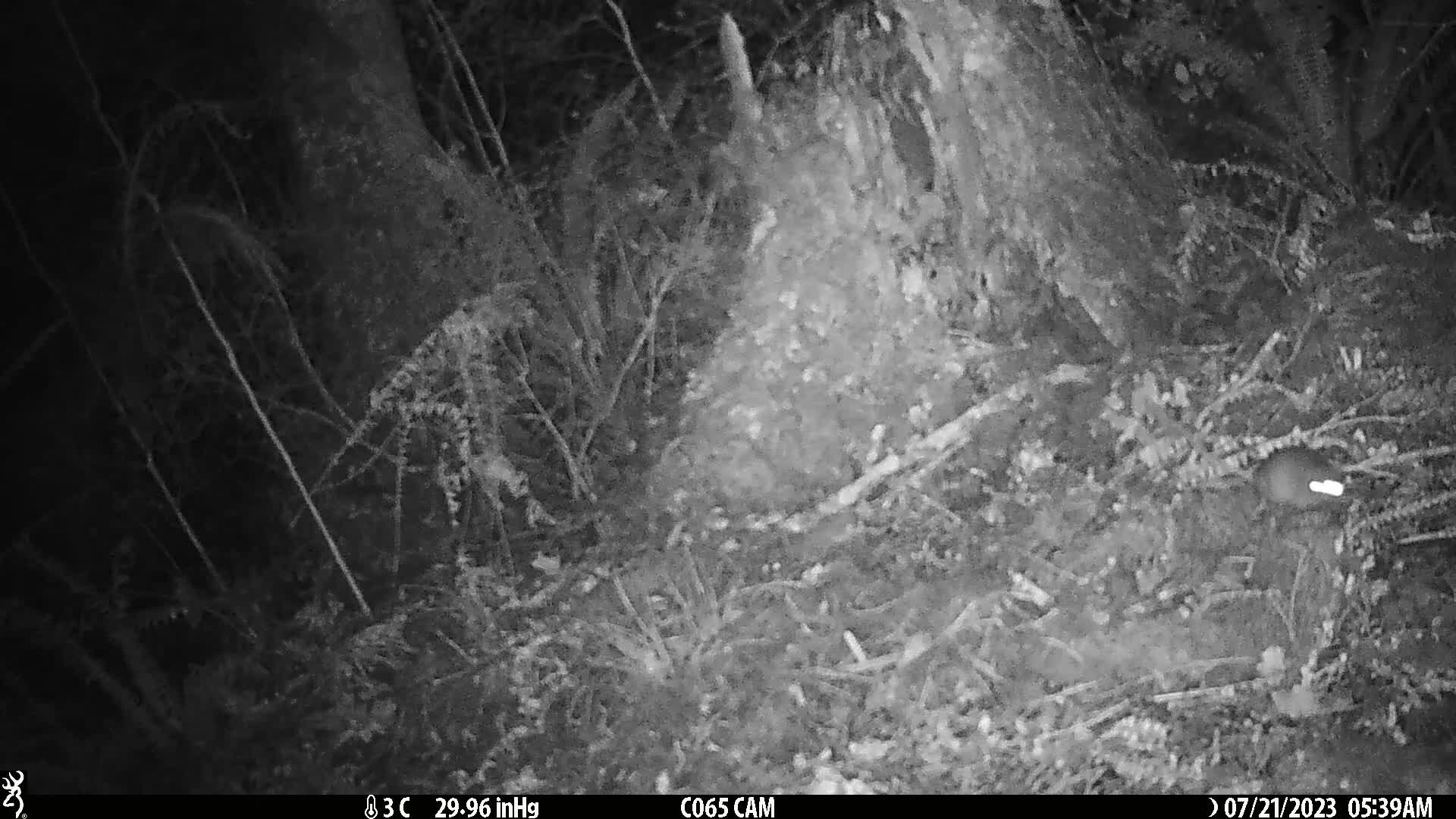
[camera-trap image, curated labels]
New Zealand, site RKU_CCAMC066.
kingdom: Animalia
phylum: Chordata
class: Mammalia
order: Rodentia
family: Muridae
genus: Rattus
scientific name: Rattus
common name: rat